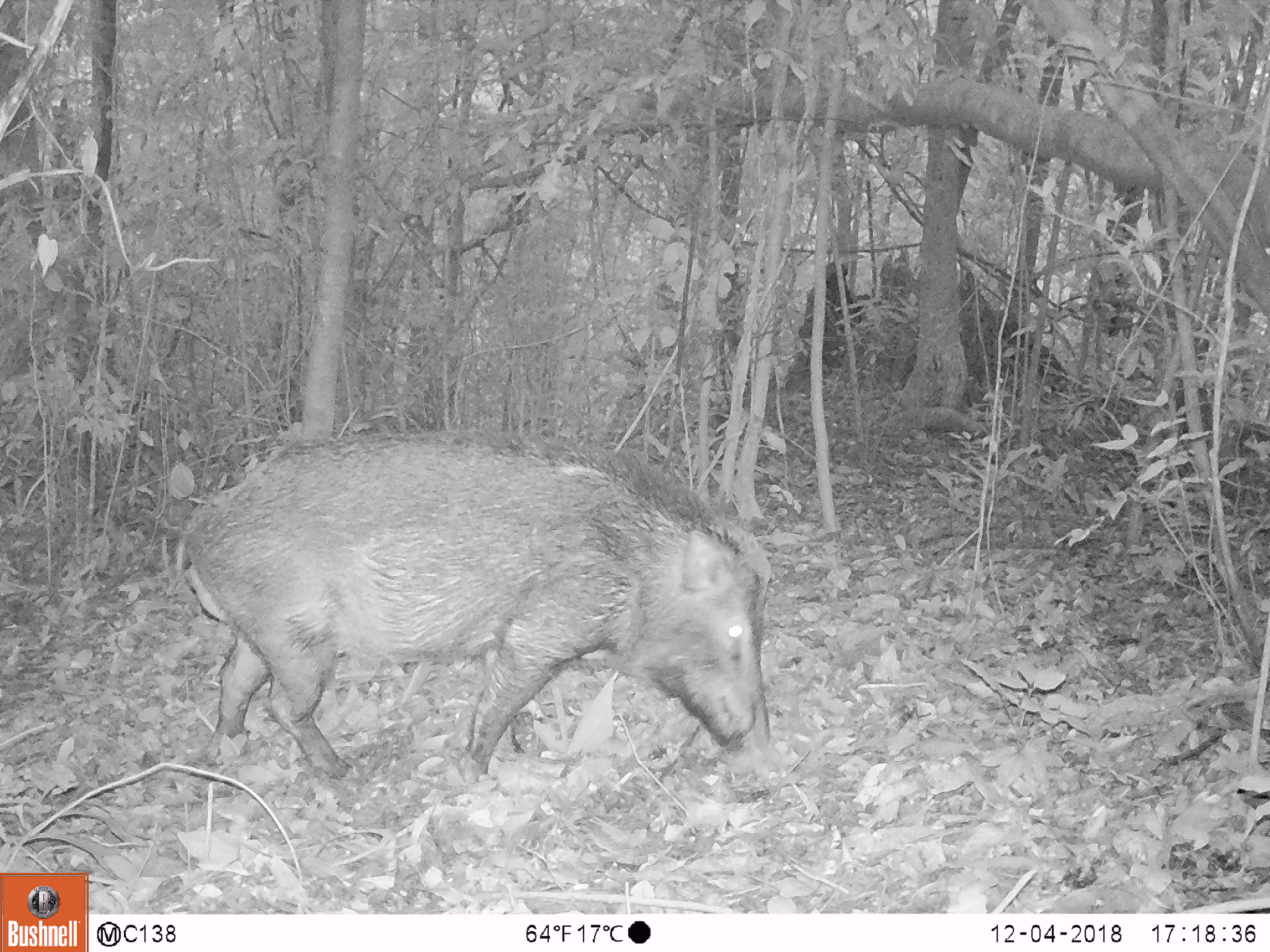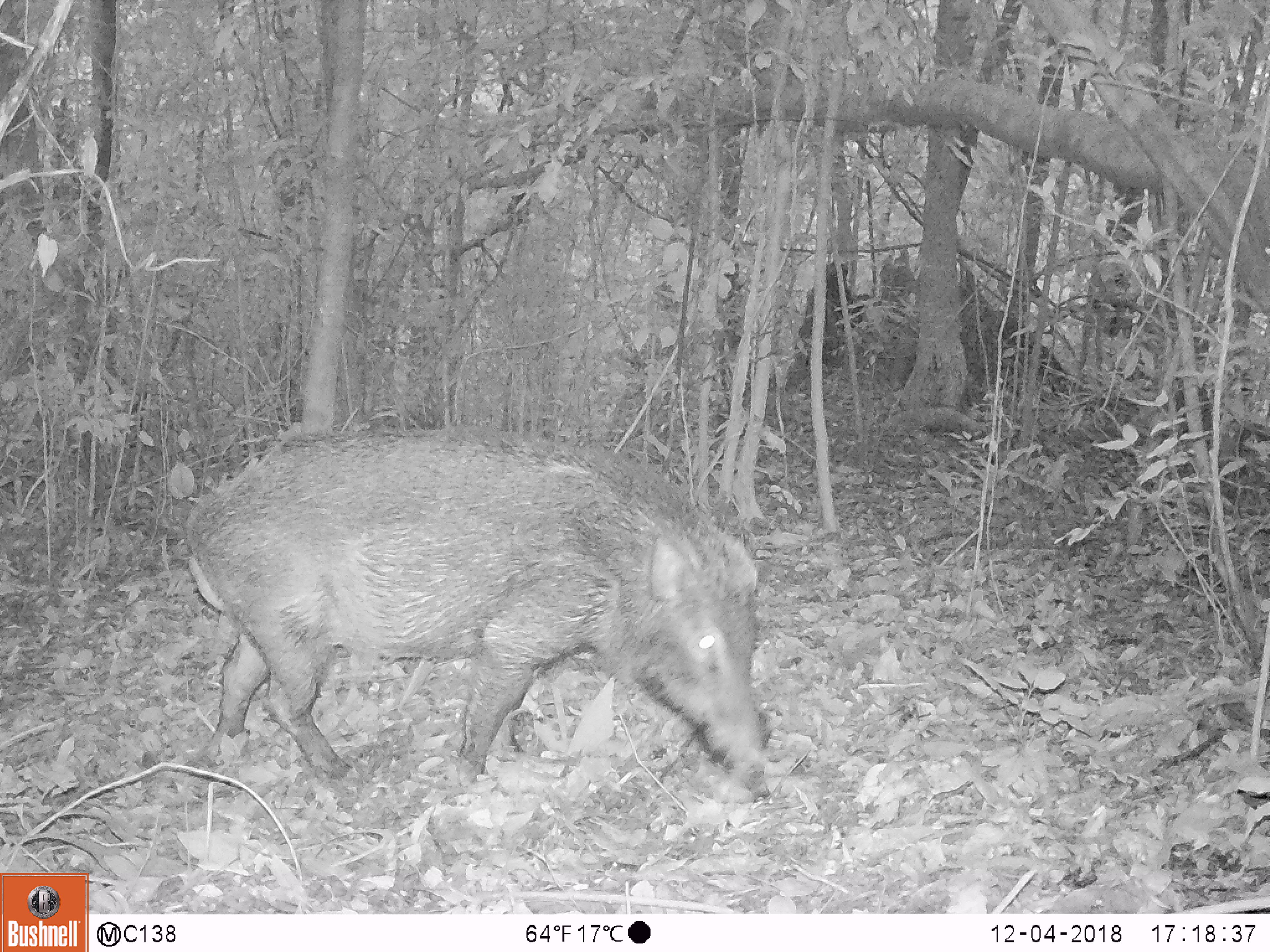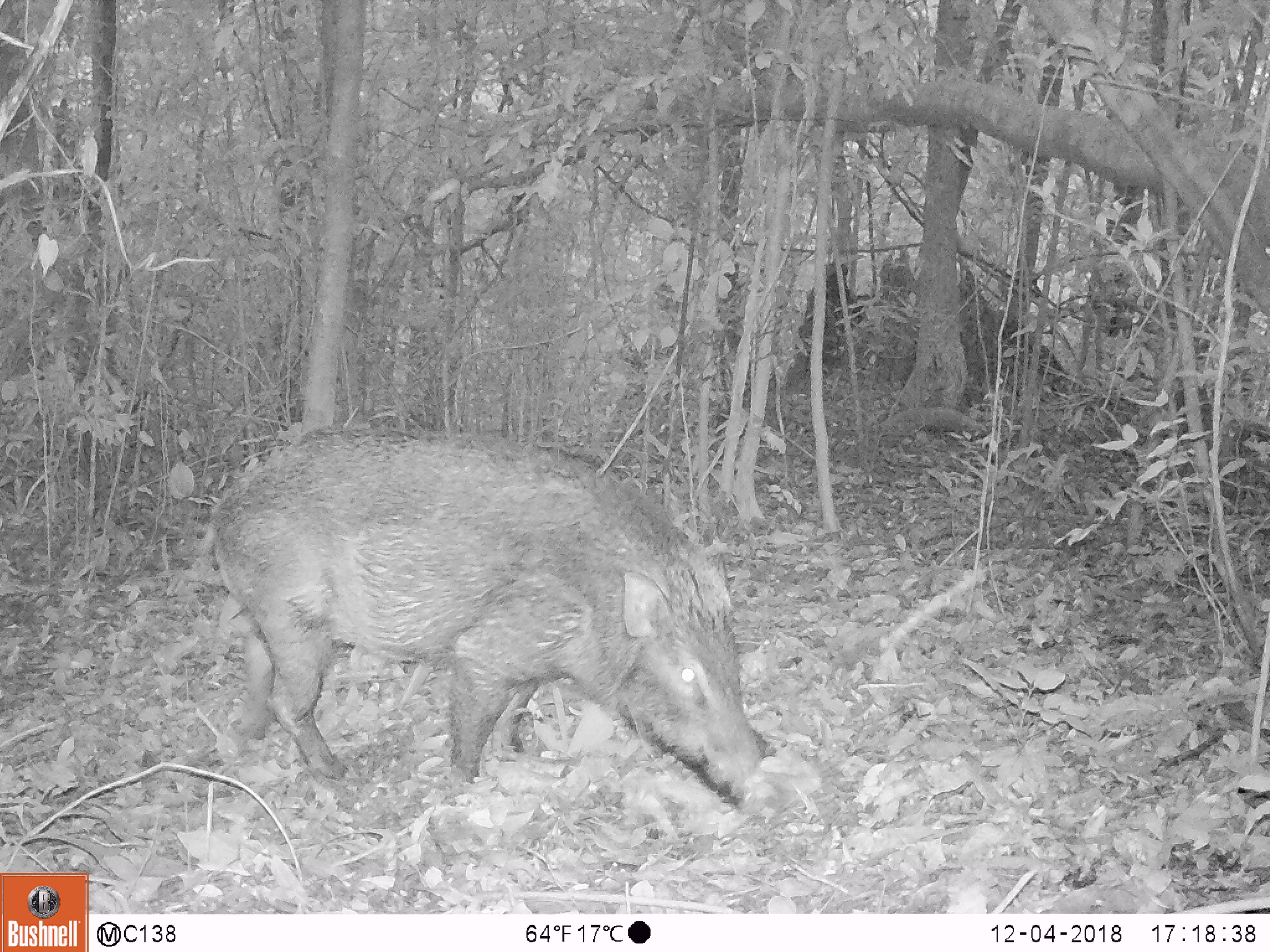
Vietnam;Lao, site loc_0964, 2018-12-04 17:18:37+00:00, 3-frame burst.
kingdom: Animalia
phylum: Chordata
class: Mammalia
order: Artiodactyla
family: Suidae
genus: Sus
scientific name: Sus scrofa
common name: eurasian wild pig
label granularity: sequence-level